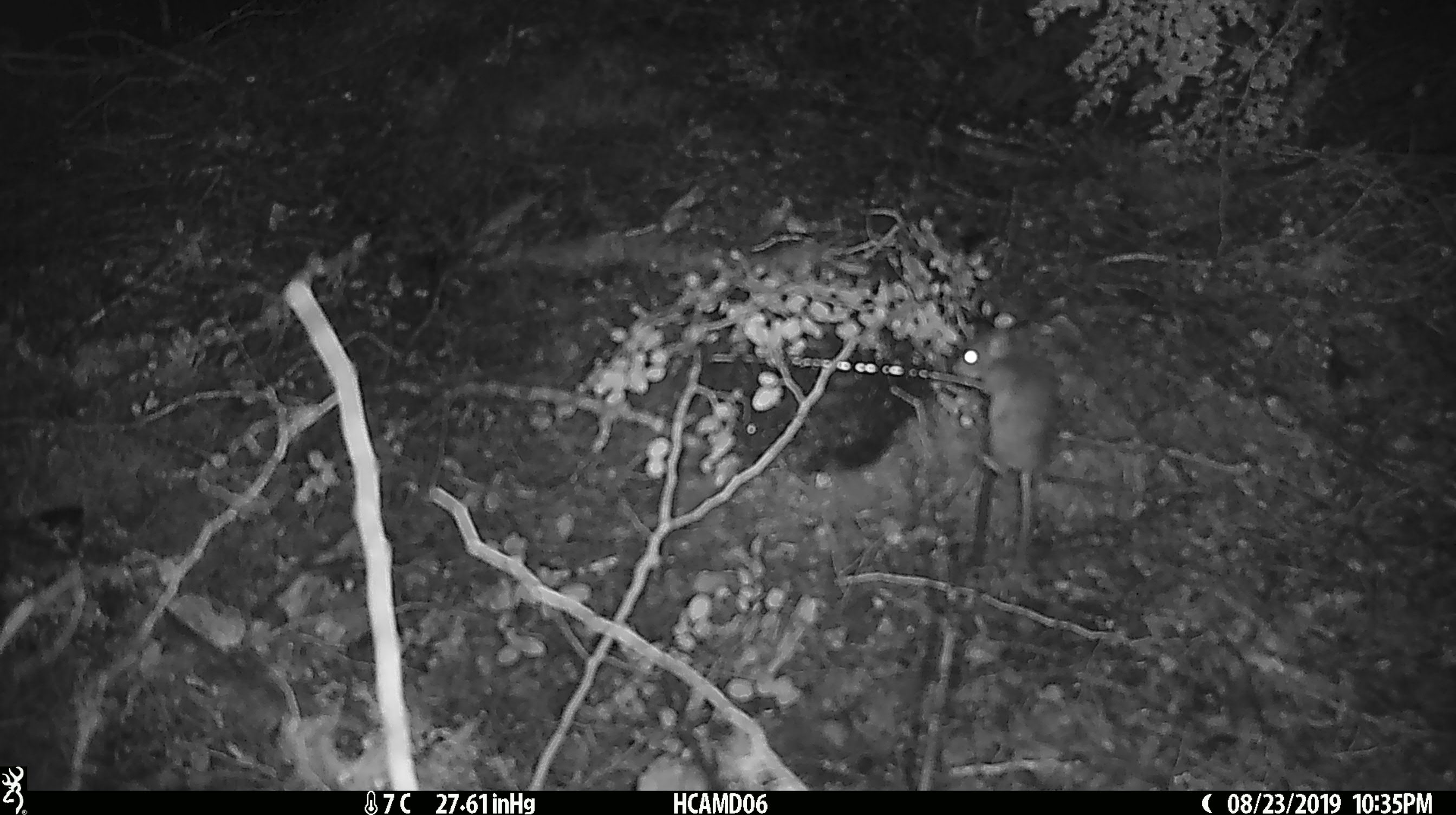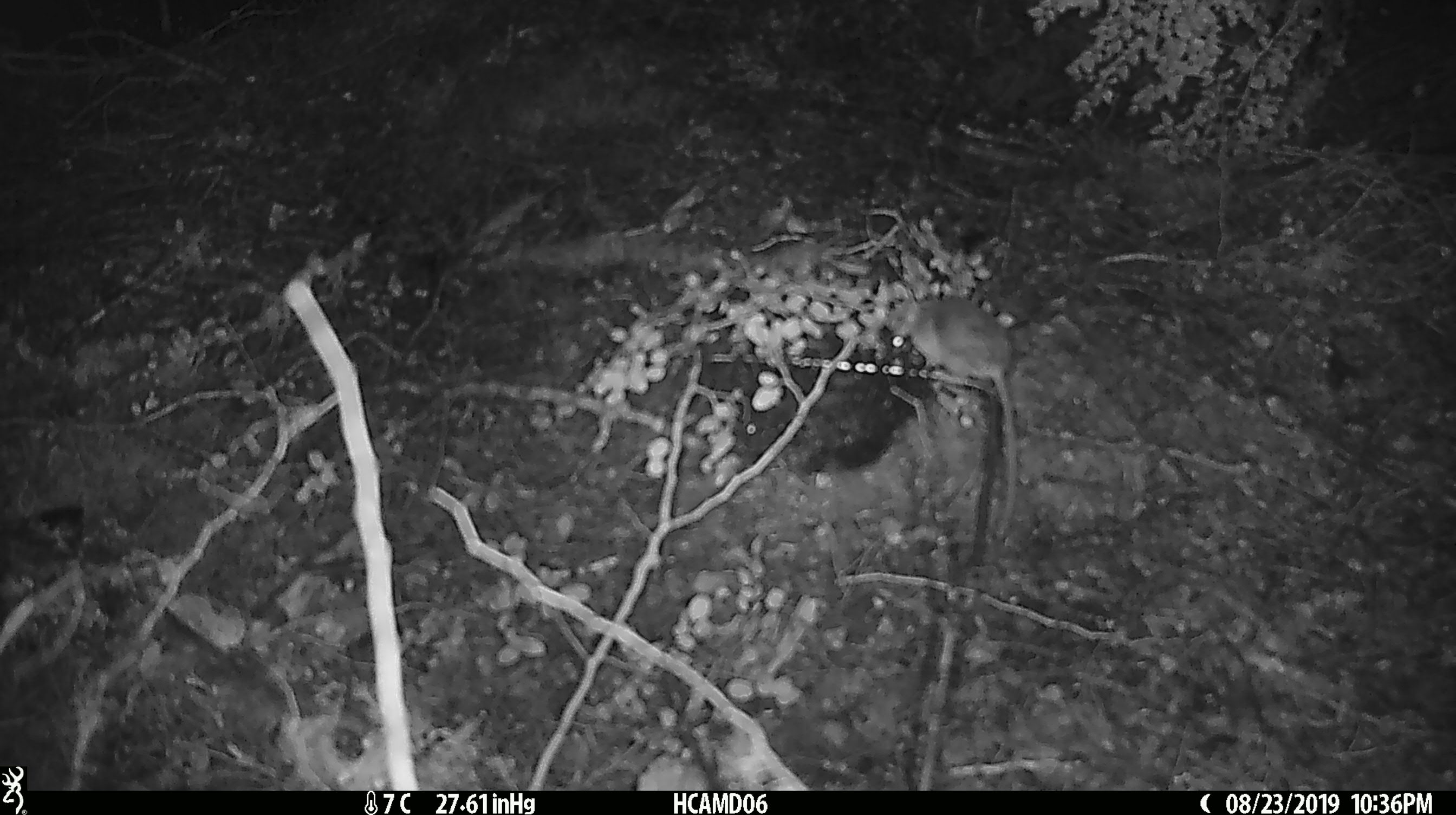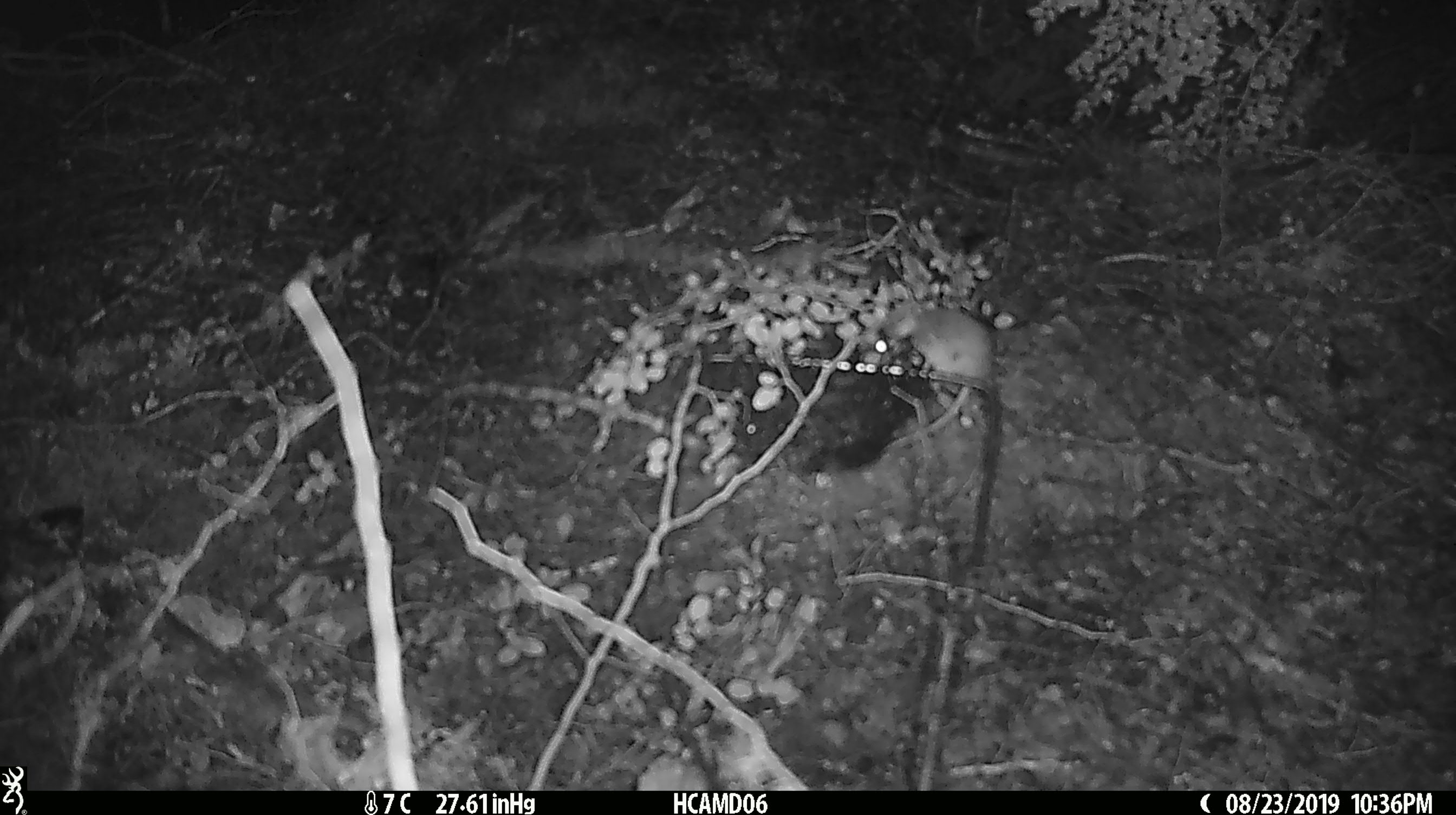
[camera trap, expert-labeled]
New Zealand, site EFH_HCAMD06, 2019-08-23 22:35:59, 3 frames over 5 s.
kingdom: Animalia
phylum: Chordata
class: Mammalia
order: Rodentia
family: Muridae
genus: Mus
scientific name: Mus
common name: mouse